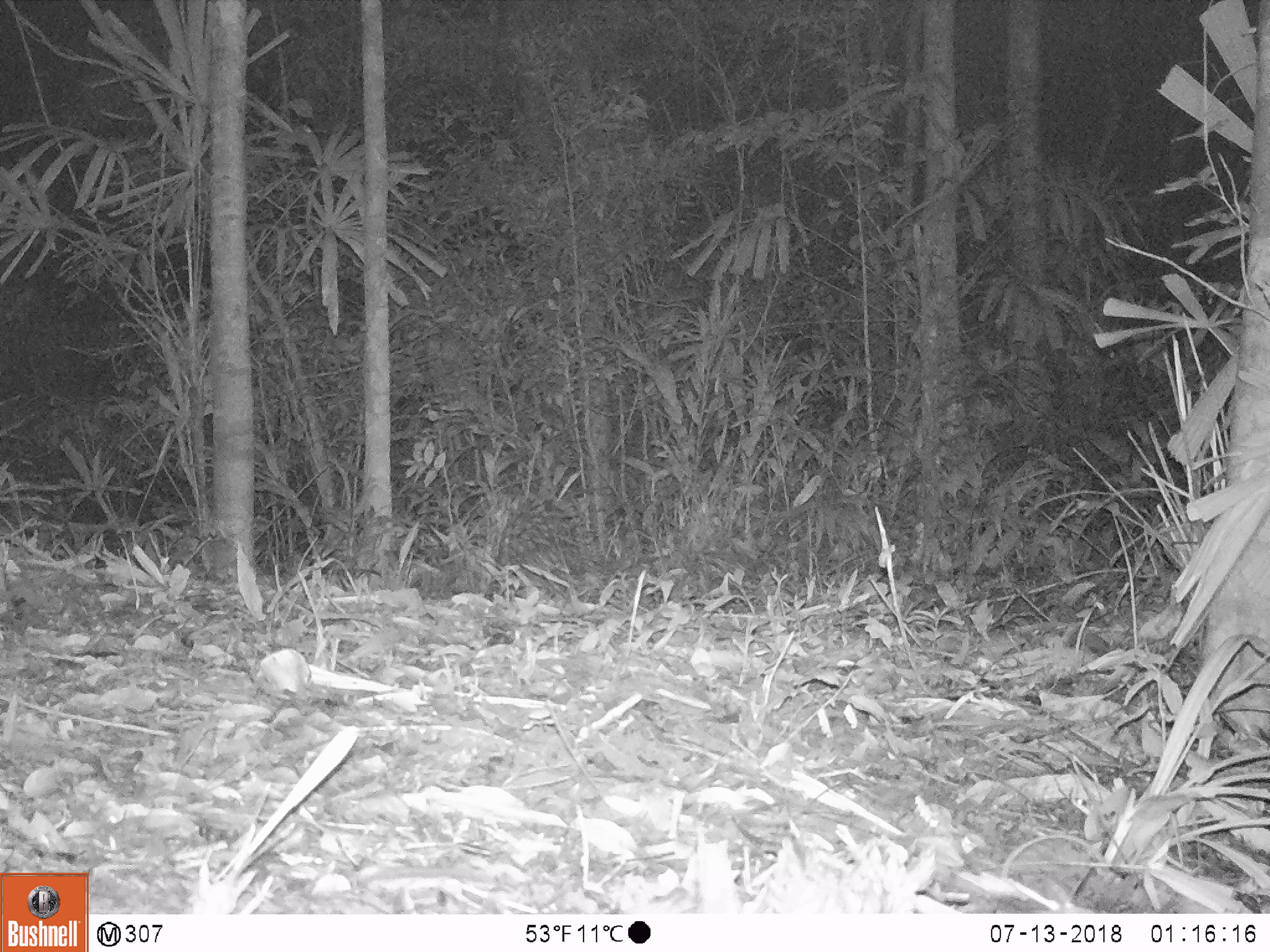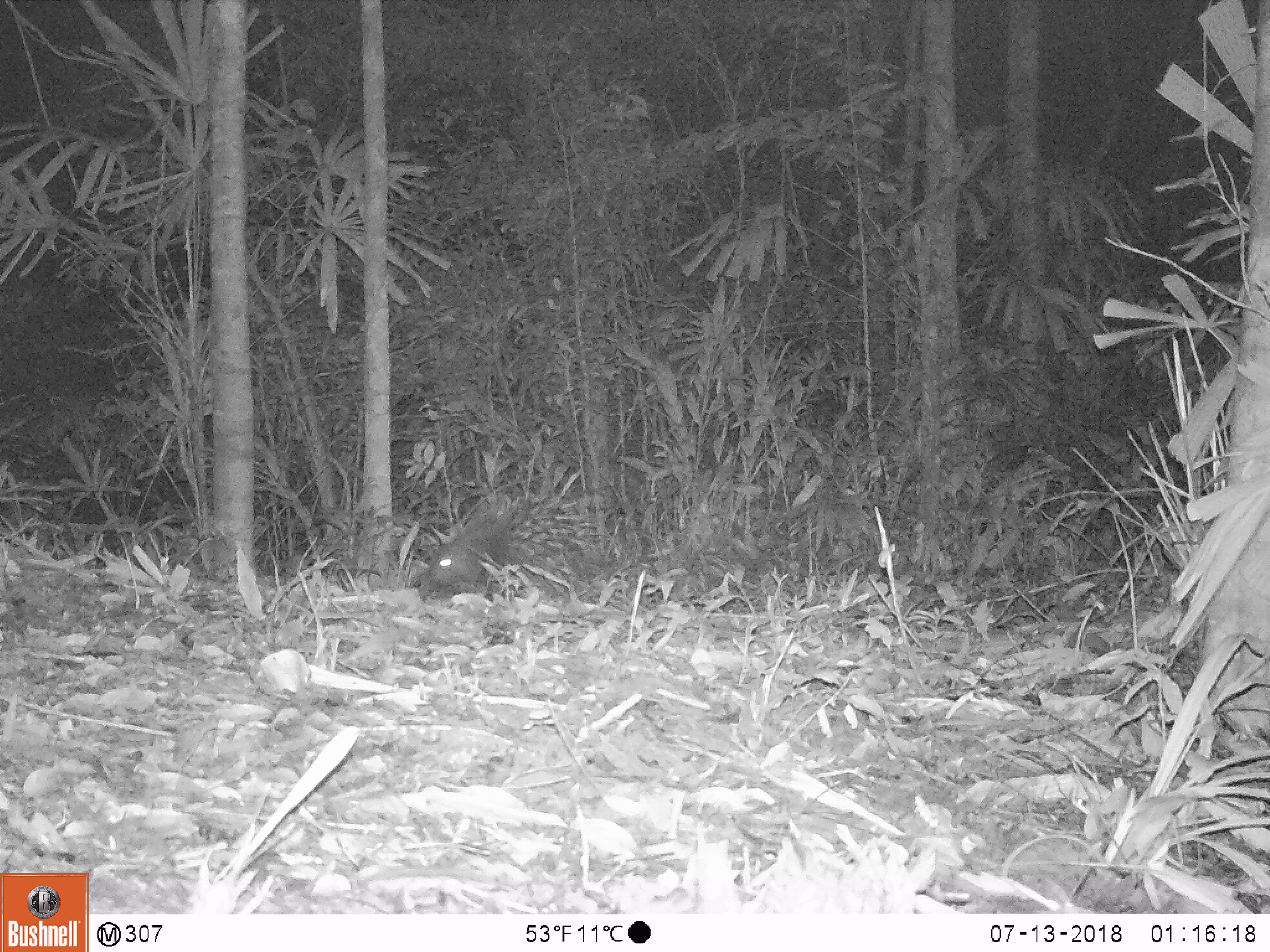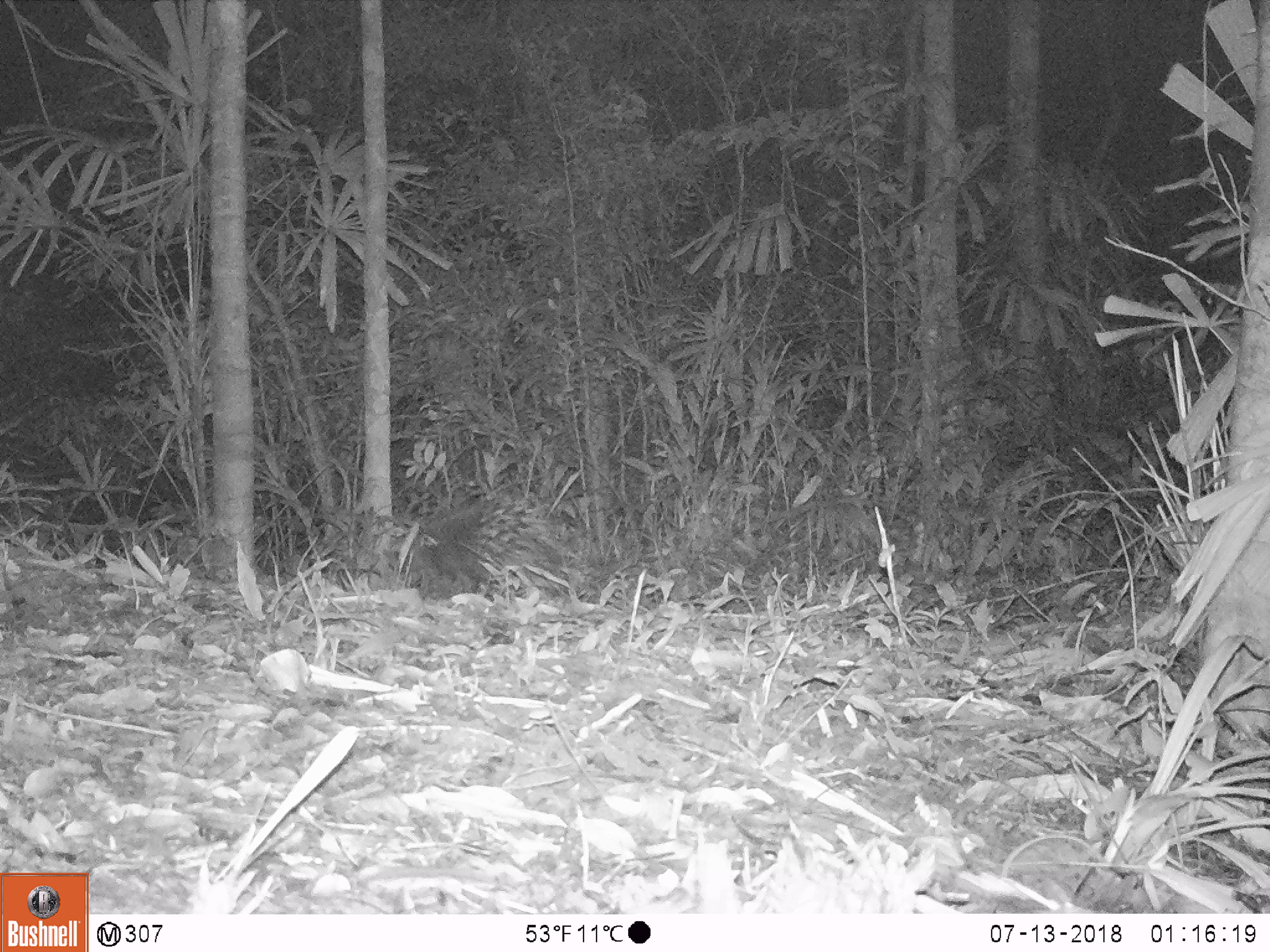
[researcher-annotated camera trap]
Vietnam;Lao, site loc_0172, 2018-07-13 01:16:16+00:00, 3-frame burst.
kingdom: Animalia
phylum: Chordata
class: Mammalia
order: Rodentia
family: Hystricidae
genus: Hystrix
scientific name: Hystrix brachyura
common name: malayan porcupine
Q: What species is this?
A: Malayan porcupine (Hystrix brachyura).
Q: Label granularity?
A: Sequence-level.